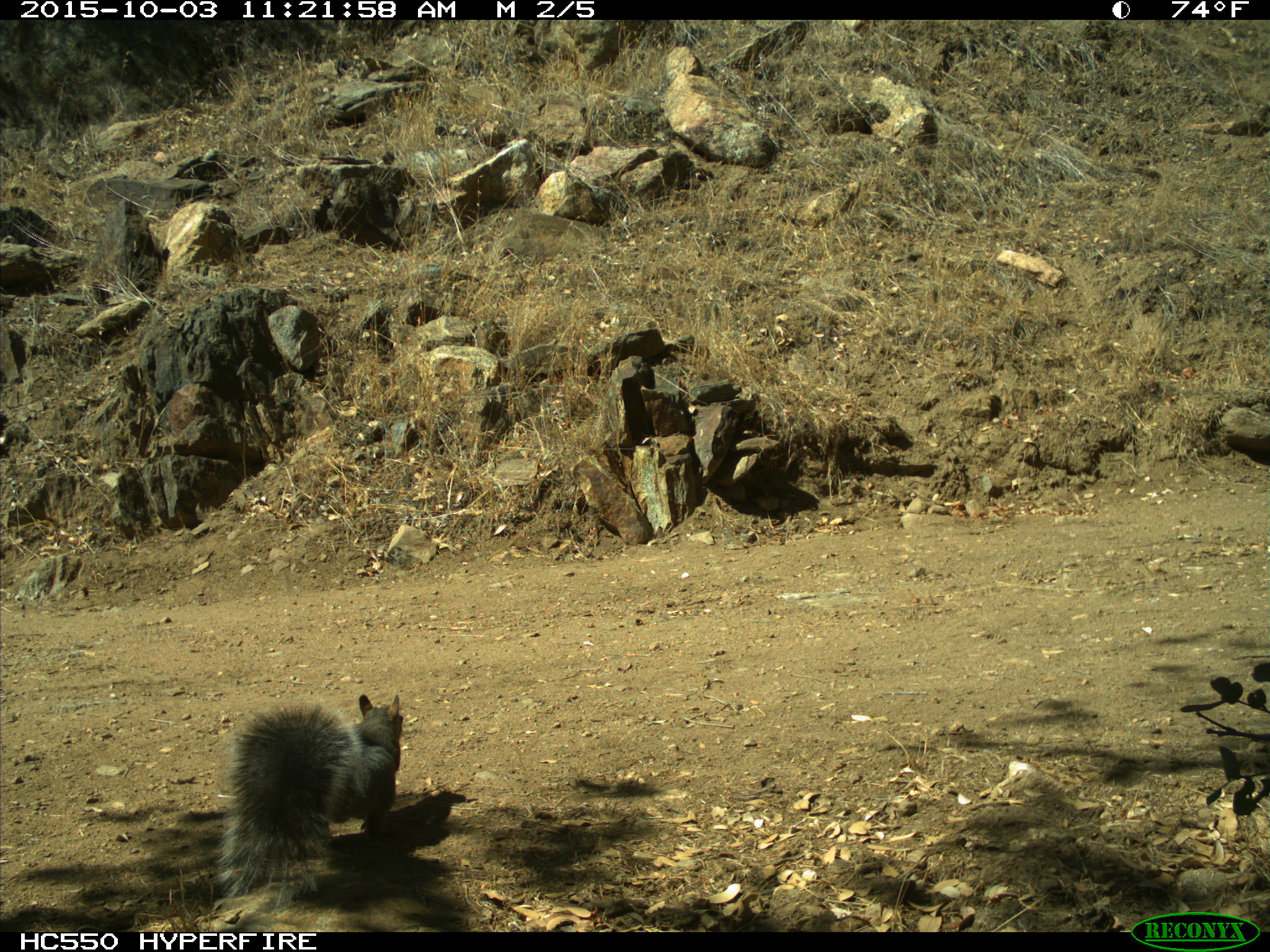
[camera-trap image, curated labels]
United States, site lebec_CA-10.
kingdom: Animalia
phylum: Chordata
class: Mammalia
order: Rodentia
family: Sciuridae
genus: Sciurus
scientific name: Sciurus carolinensis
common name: eastern gray squirrel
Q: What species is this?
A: Sciurus carolinensis (eastern gray squirrel).